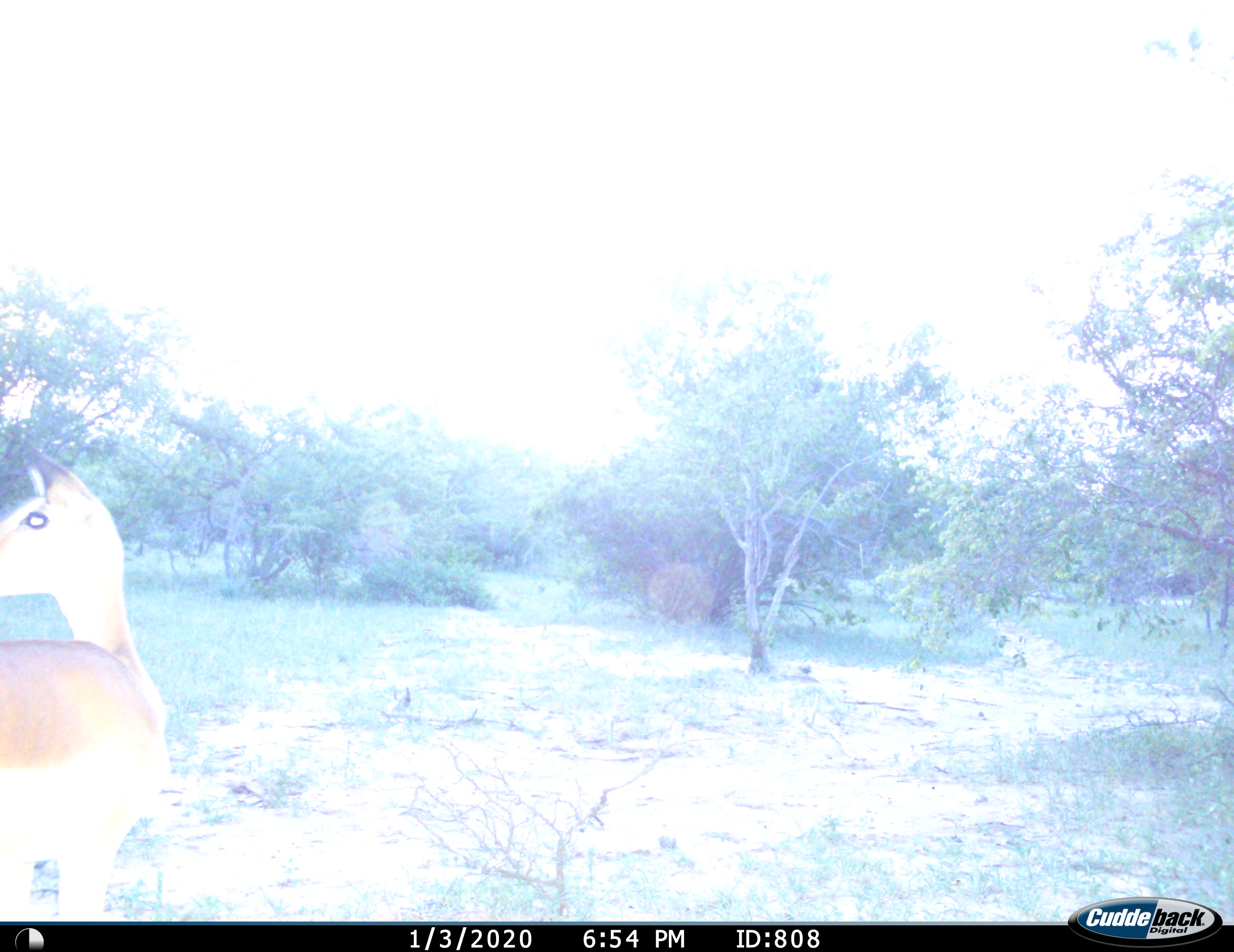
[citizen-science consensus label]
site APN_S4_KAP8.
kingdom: Animalia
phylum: Chordata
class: Mammalia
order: Artiodactyla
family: Bovidae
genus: Aepyceros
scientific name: Aepyceros melampus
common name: impala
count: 1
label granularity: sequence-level